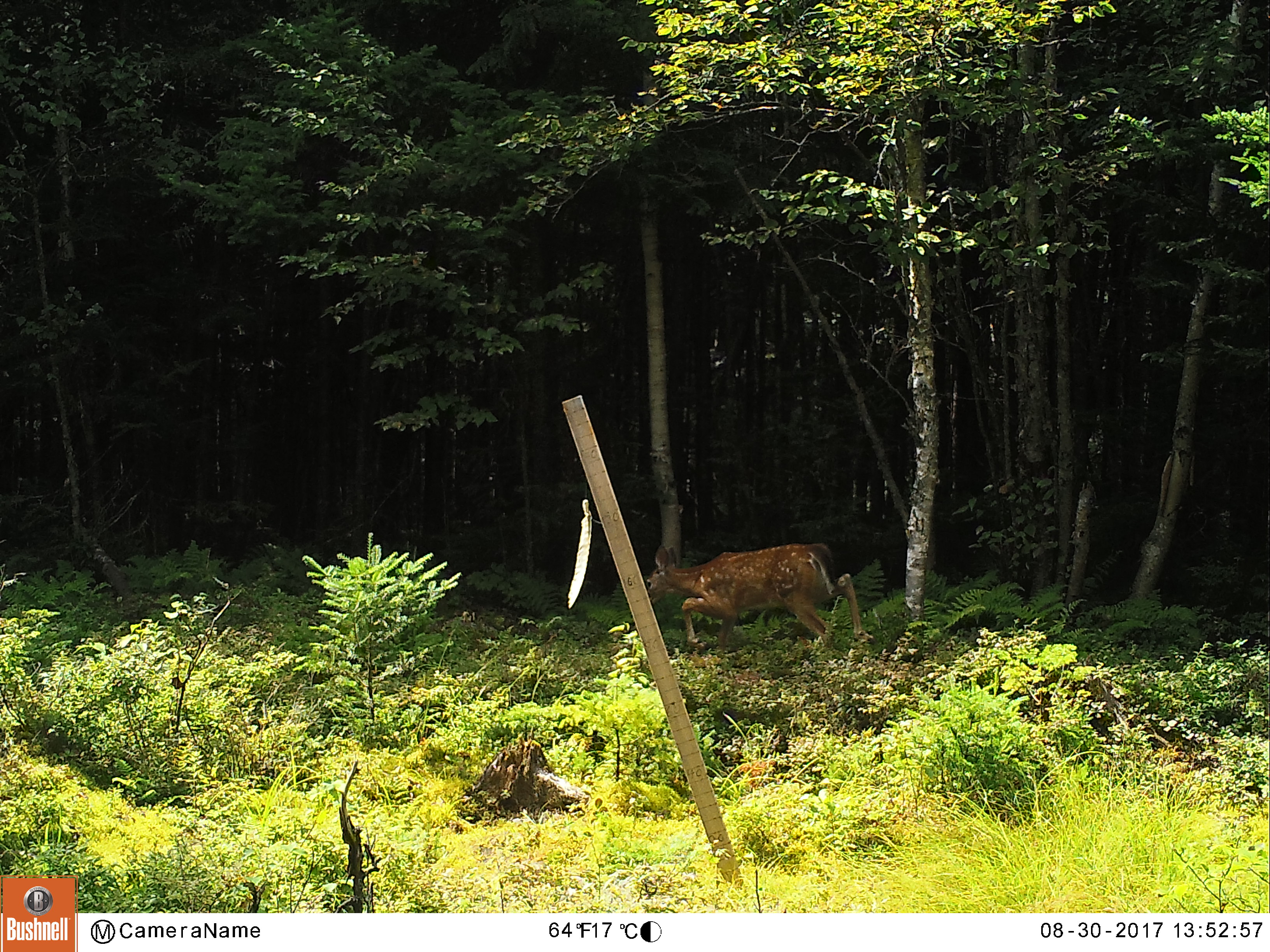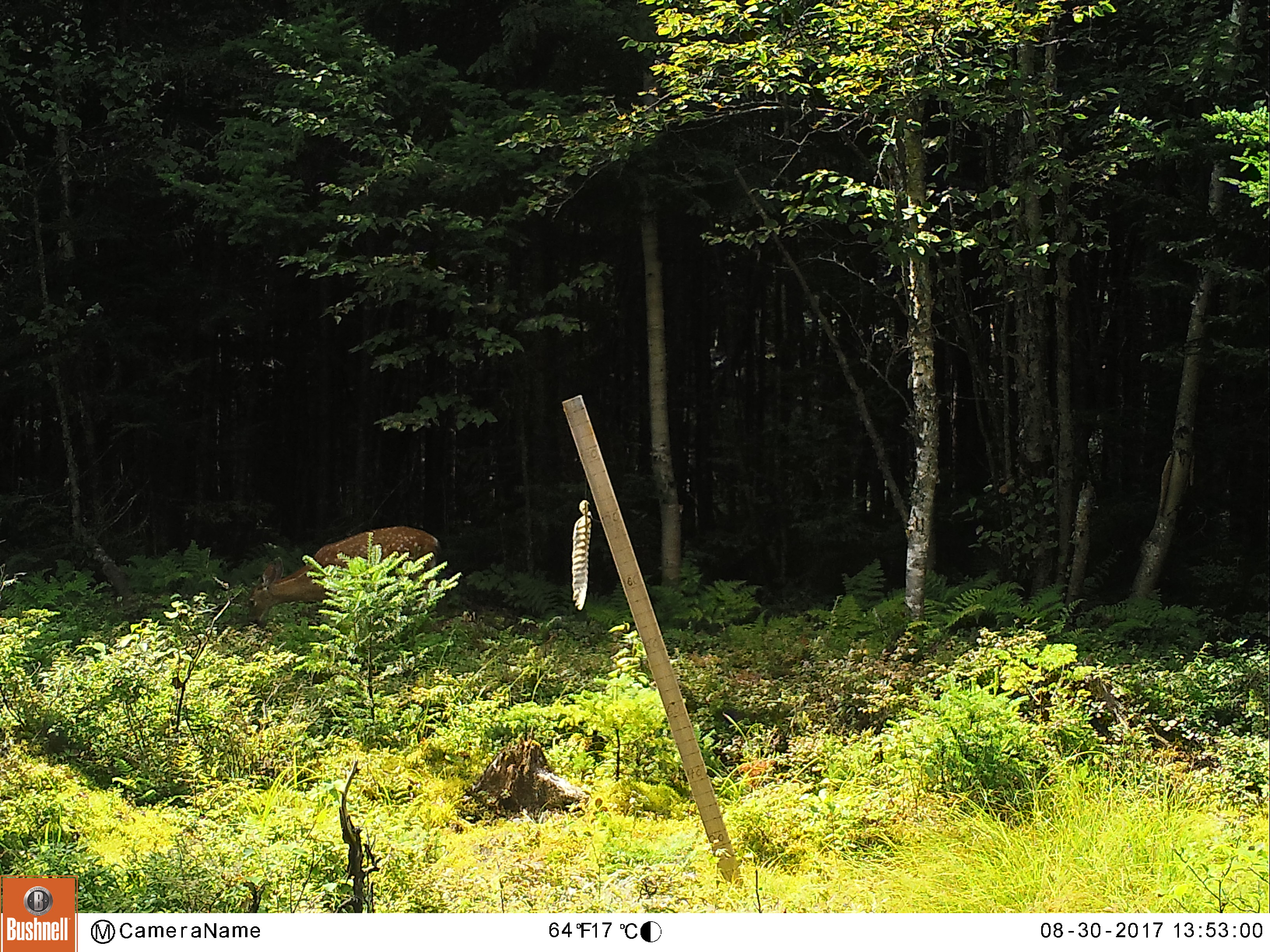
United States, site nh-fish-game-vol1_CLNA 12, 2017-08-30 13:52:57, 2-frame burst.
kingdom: Animalia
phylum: Chordata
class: Mammalia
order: Artiodactyla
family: Cervidae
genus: Odocoileus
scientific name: Odocoileus virginianus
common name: white-tailed deer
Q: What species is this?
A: White-tailed deer (Odocoileus virginianus).